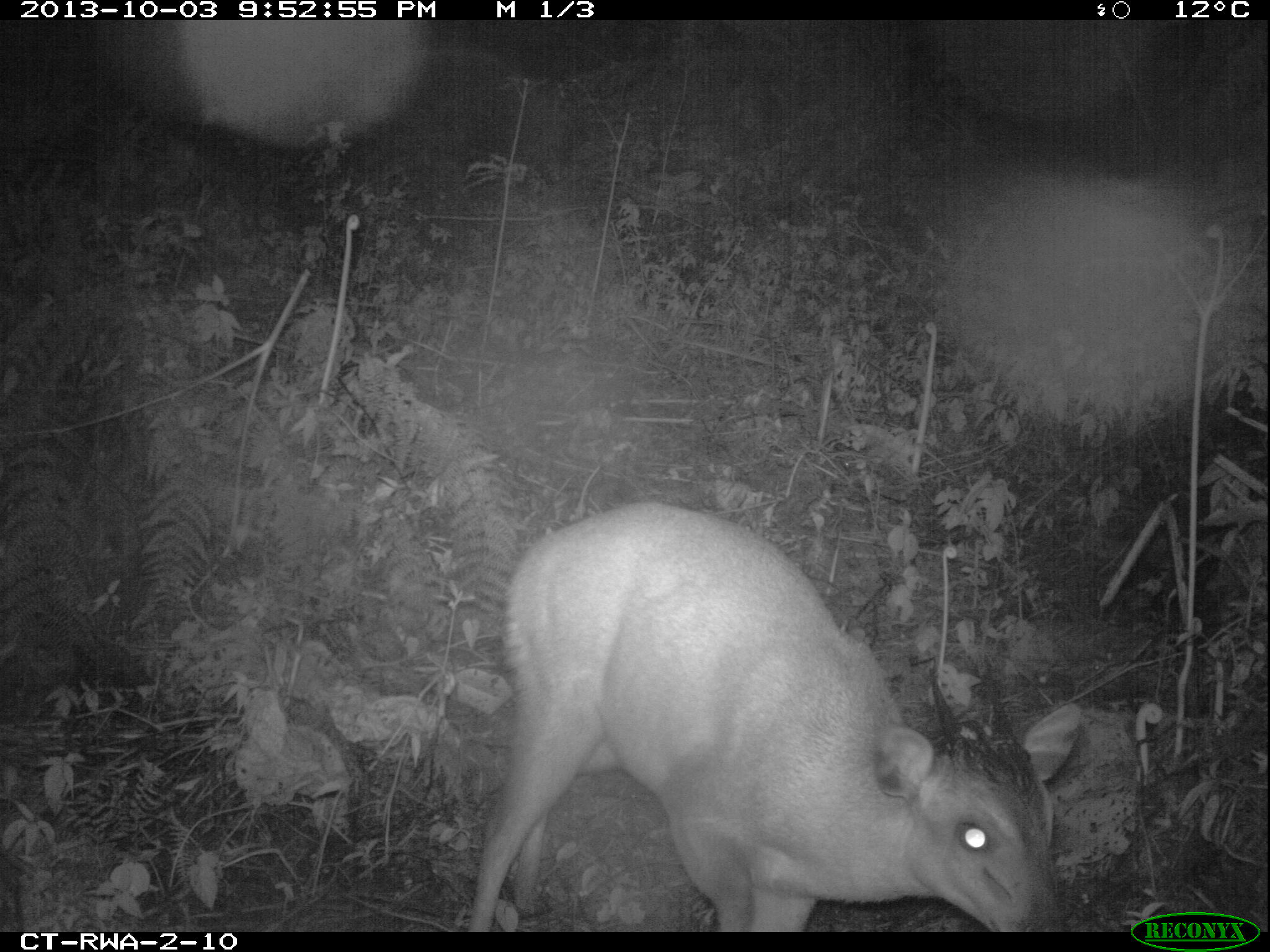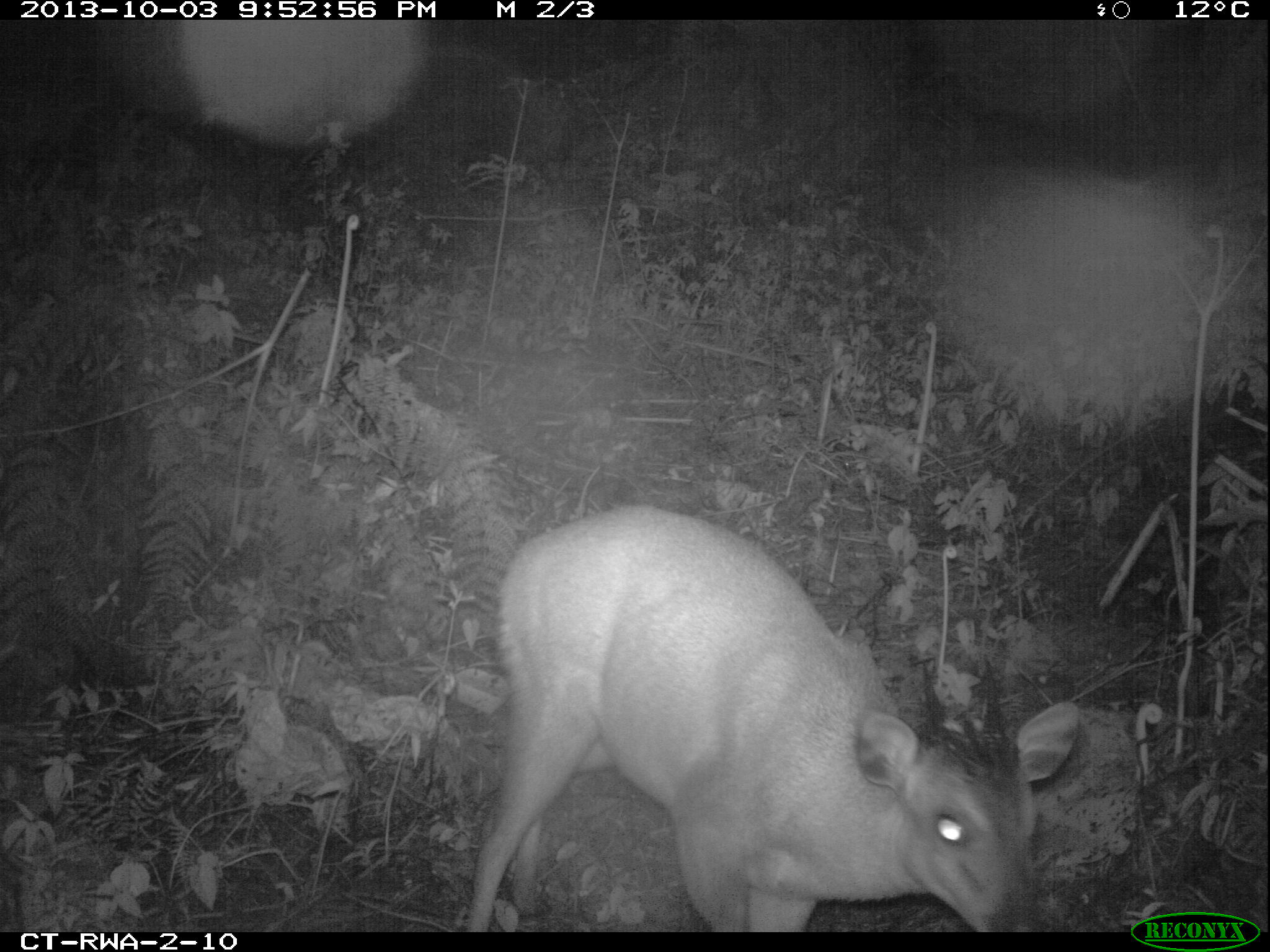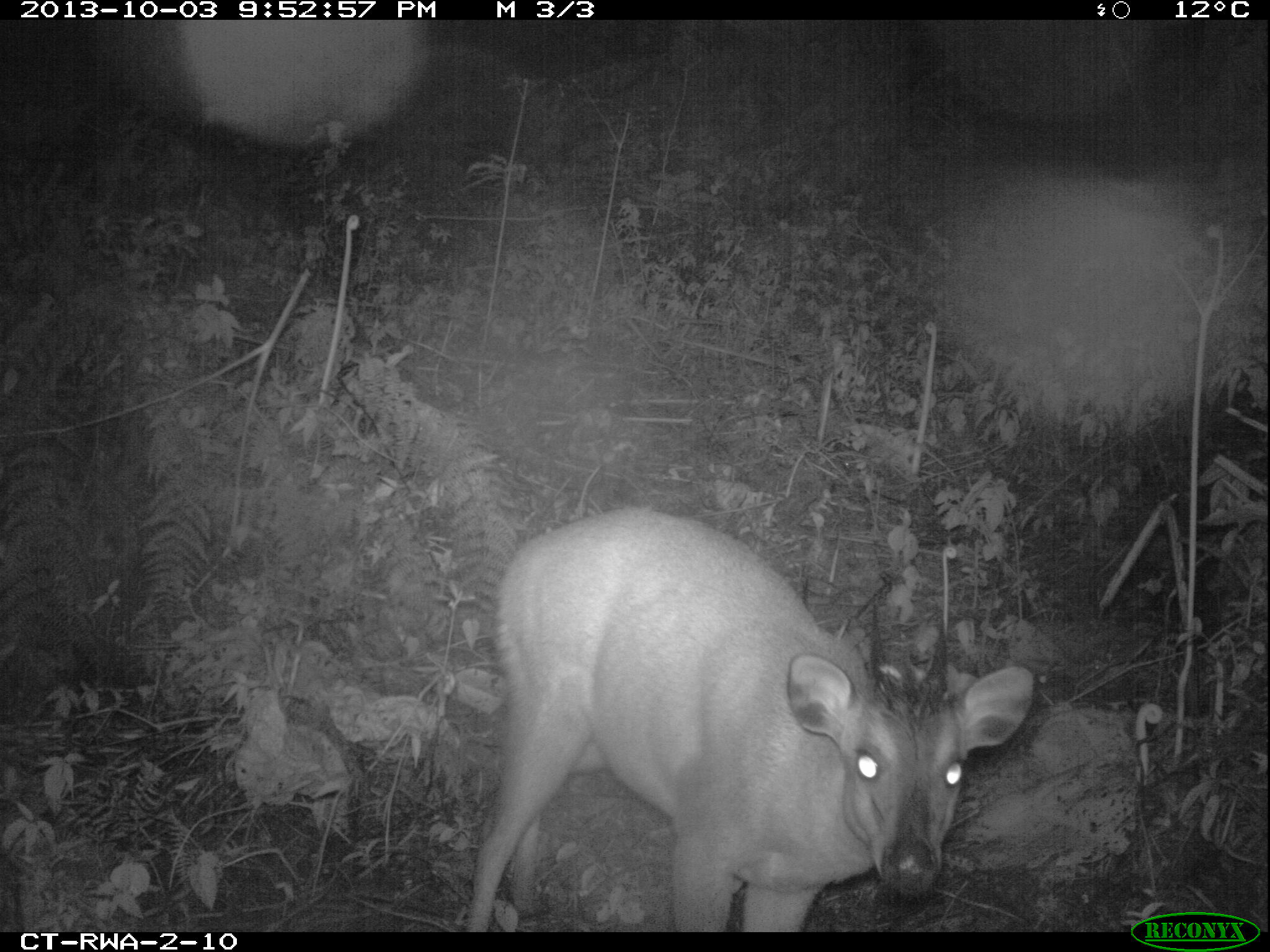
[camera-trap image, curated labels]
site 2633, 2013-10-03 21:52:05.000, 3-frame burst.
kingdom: Animalia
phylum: Chordata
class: Mammalia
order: Artiodactyla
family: Bovidae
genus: Cephalophus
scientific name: Cephalophus nigrifrons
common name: black-fronted duiker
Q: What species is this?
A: Cephalophus nigrifrons (black-fronted duiker).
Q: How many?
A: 1.